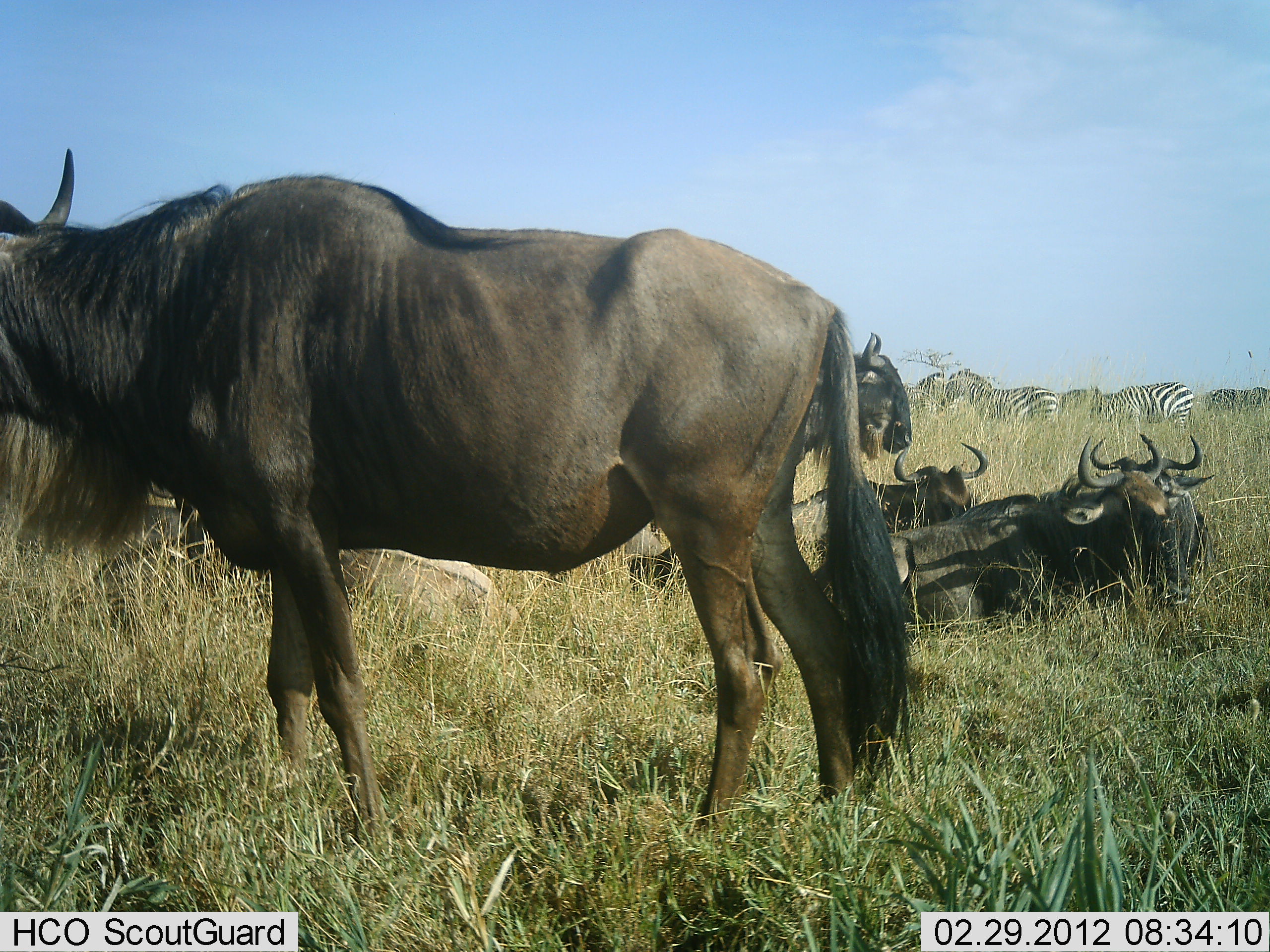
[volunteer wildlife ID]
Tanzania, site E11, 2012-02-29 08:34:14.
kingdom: Animalia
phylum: Chordata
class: Mammalia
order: Artiodactyla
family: Bovidae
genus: Connochaetes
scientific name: Connochaetes taurinus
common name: blue wildebeest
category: wildebeest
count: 6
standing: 82%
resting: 88%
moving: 12%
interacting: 0%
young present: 0%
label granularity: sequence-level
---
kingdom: Animalia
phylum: Chordata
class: Mammalia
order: Perissodactyla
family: Equidae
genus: Equus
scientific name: Equus quagga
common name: plains zebra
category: zebra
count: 4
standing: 94%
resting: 0%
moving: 0%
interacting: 0%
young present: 0%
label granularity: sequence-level